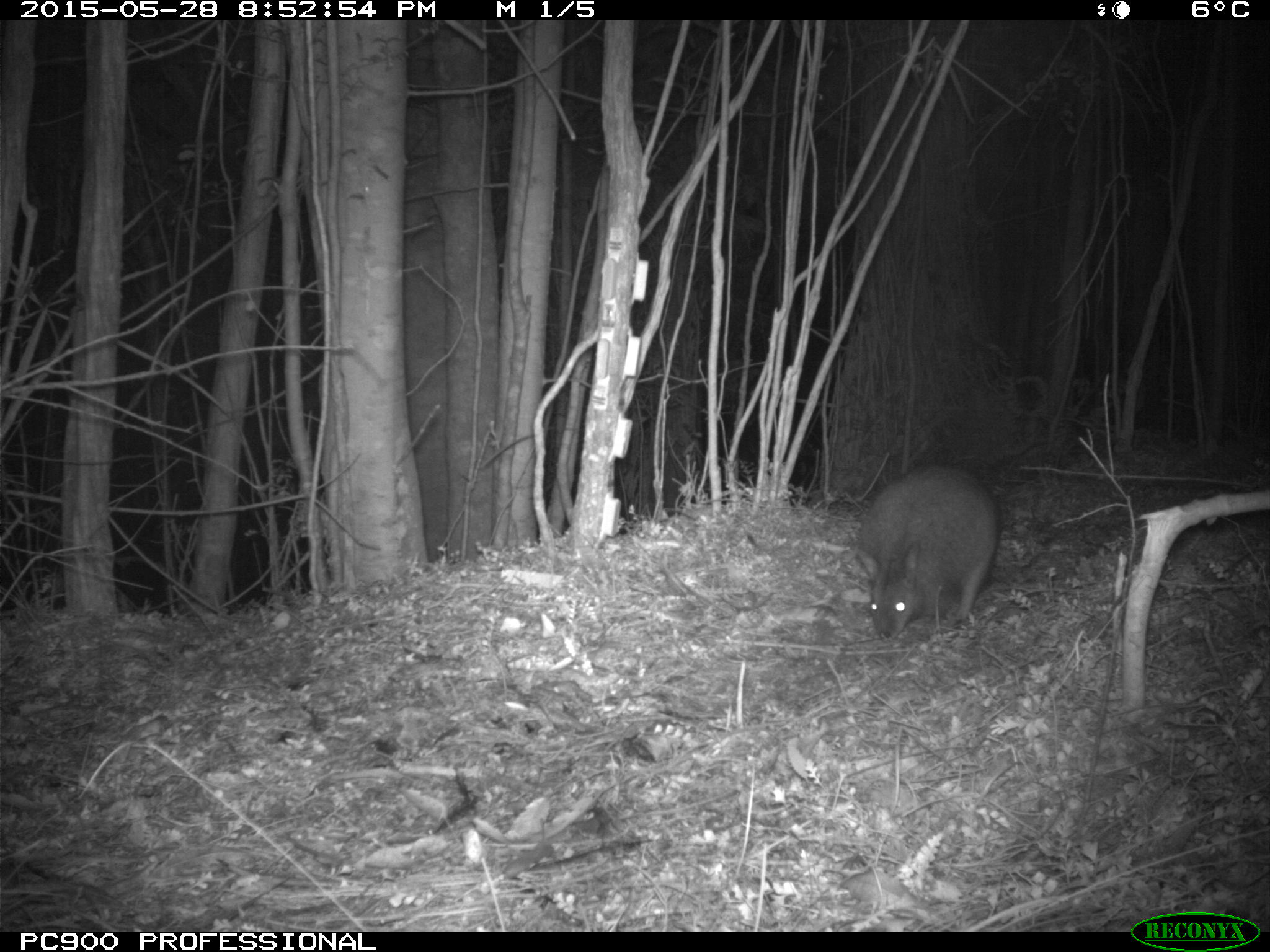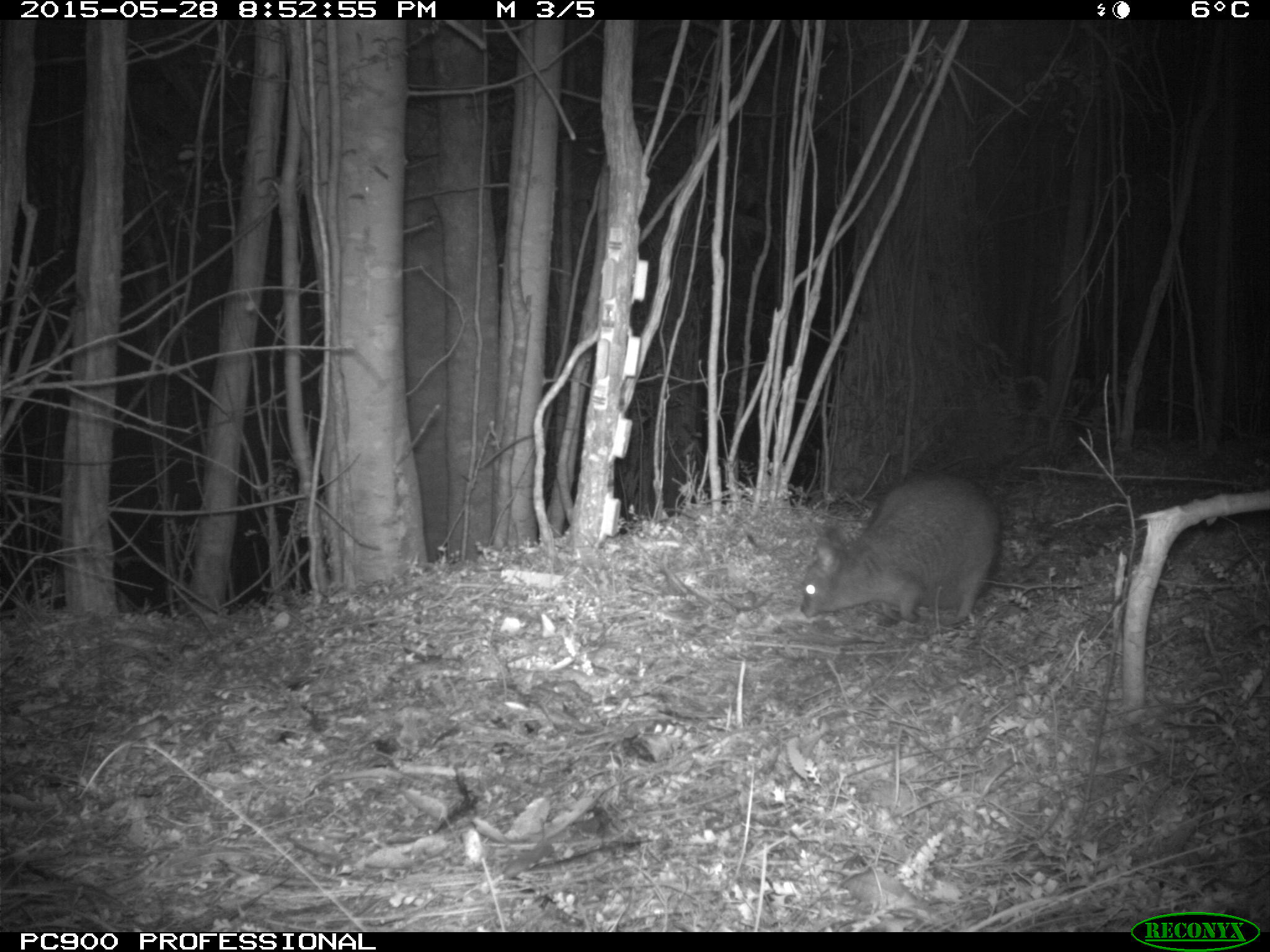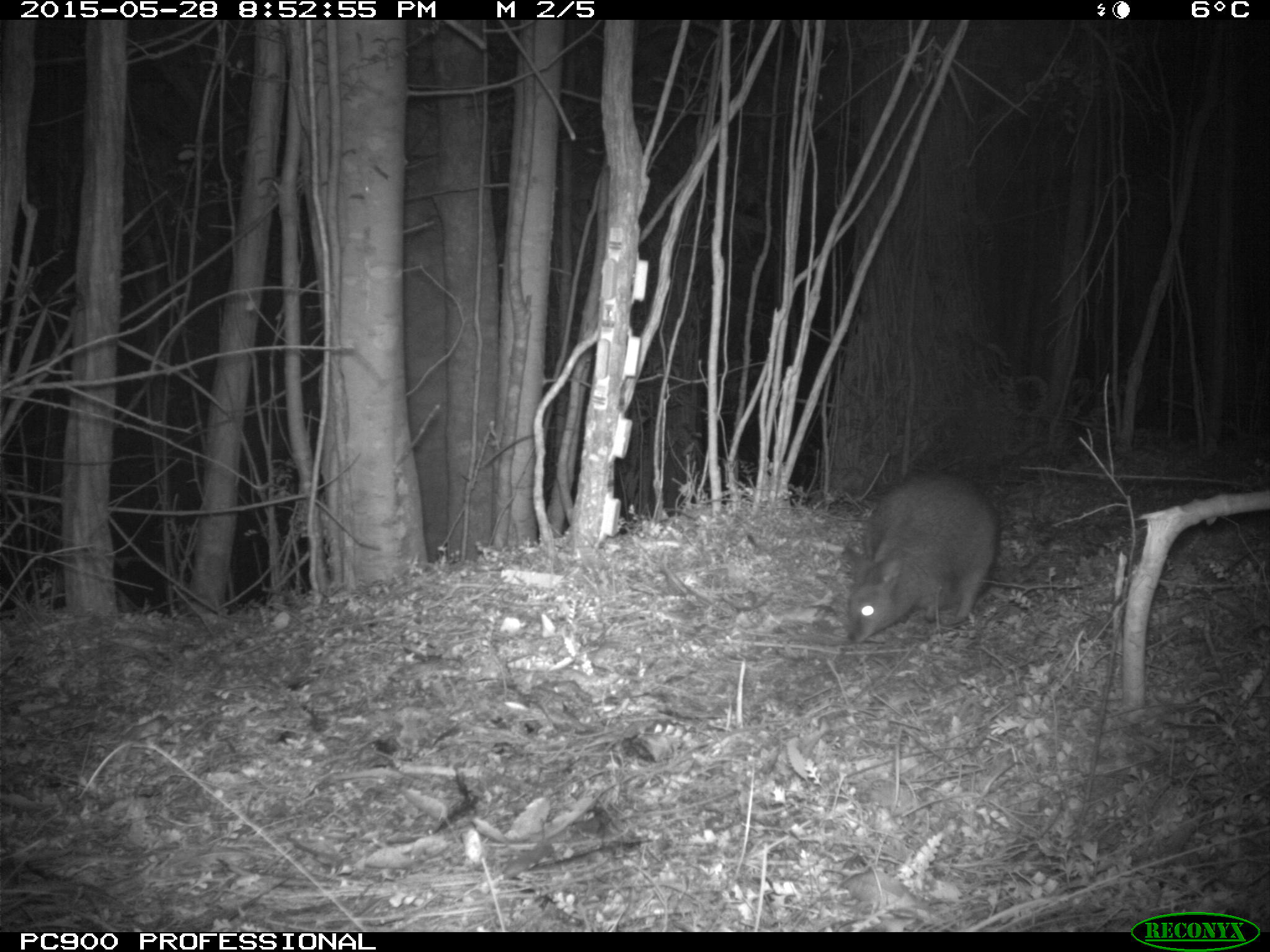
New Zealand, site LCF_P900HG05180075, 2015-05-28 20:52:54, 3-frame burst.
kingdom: Animalia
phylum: Chordata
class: Mammalia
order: Diprotodontia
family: Macropodidae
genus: Notamacropus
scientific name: Notamacropus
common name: wallaby